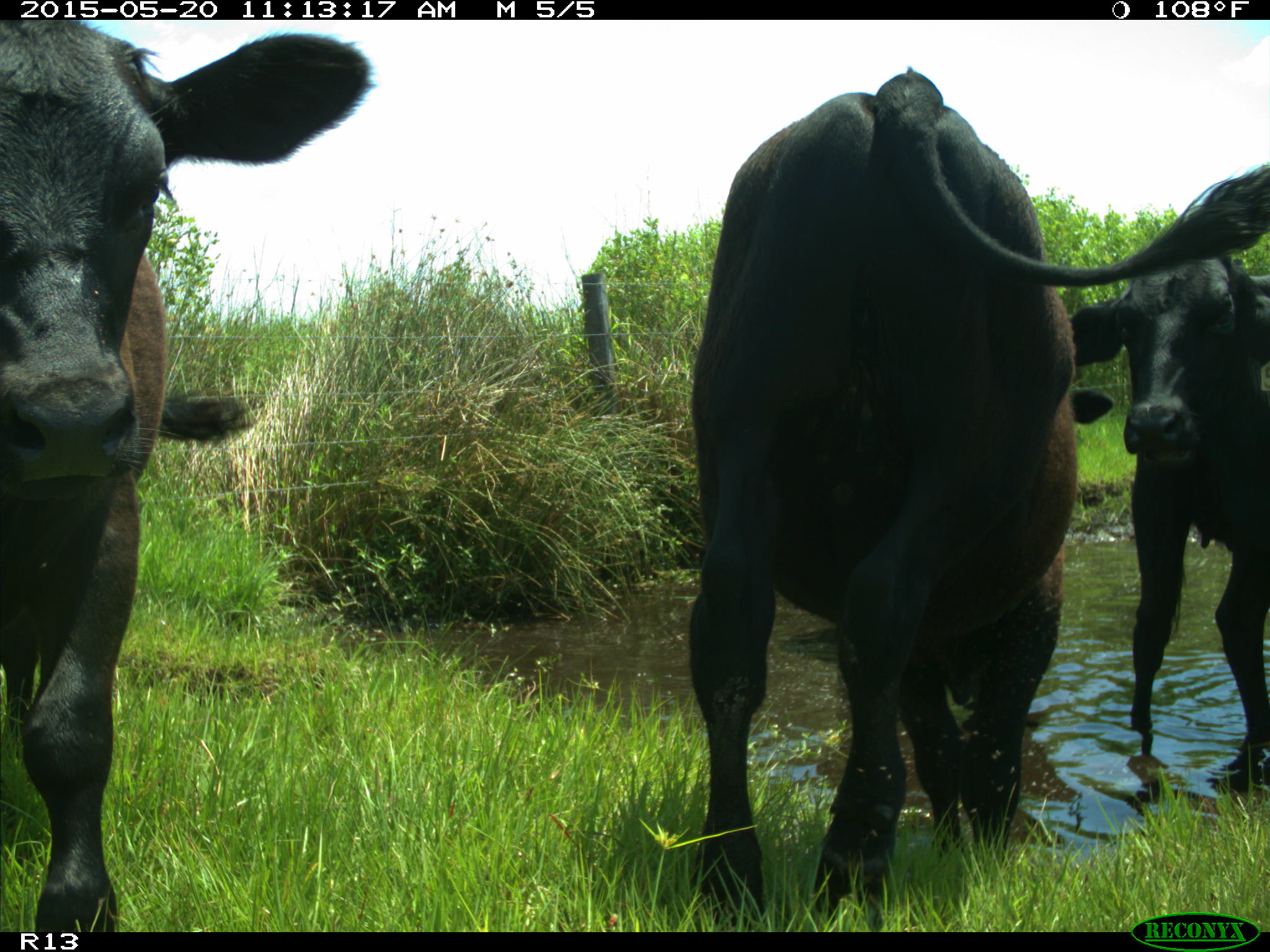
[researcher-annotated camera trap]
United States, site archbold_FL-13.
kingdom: Animalia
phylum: Chordata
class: Mammalia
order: Artiodactyla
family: Bovidae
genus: Bos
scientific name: Bos taurus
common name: domestic cow